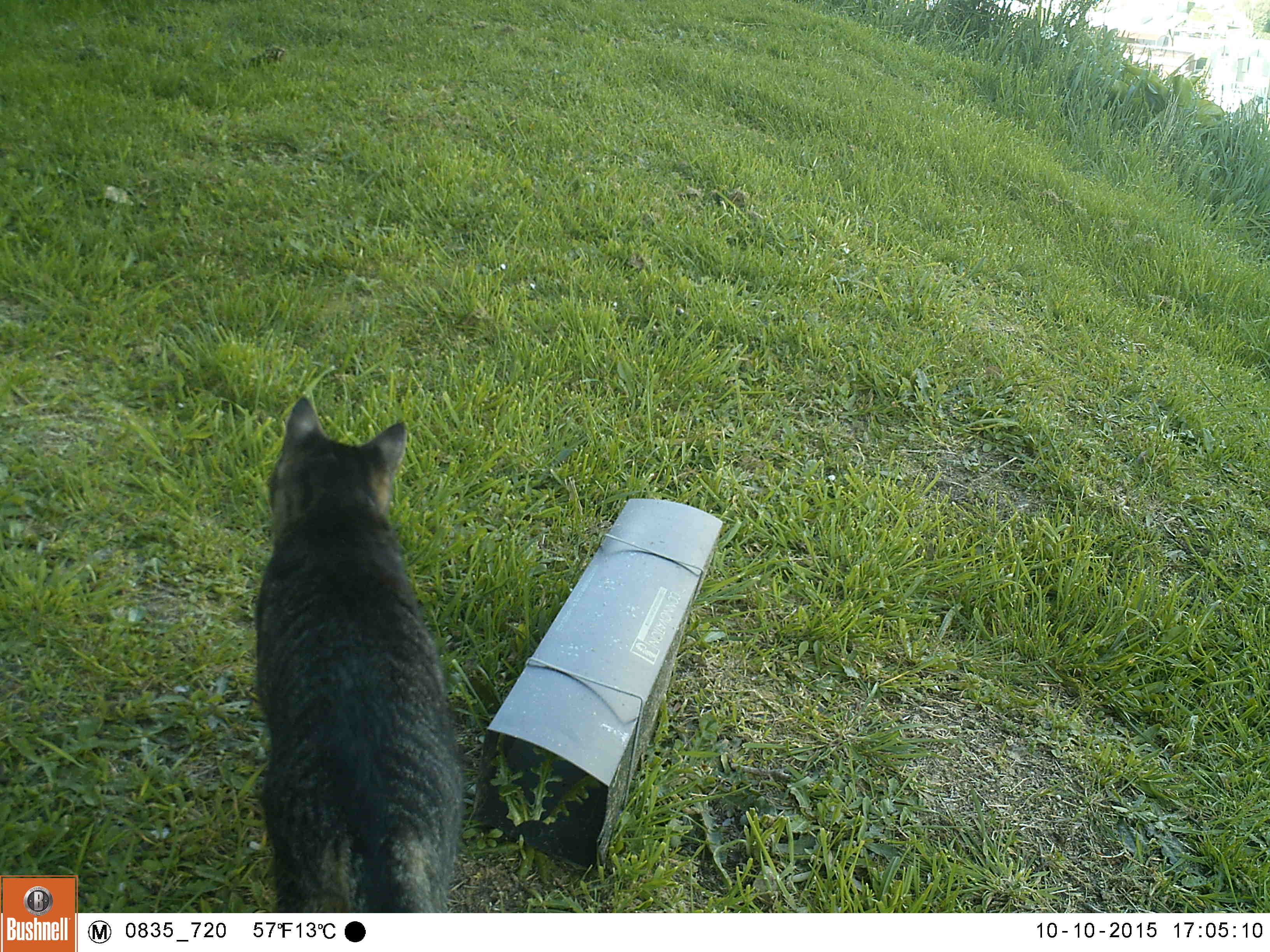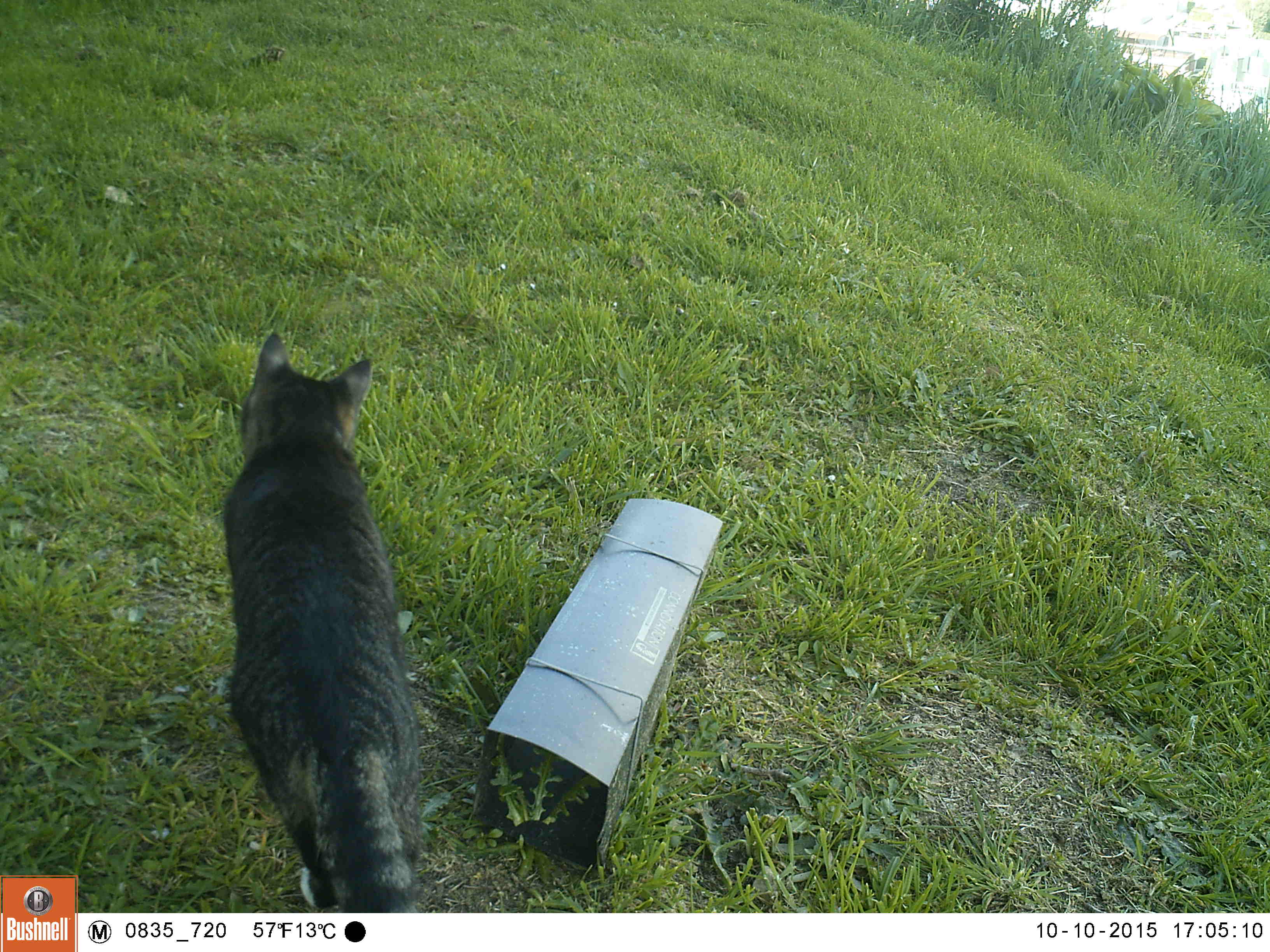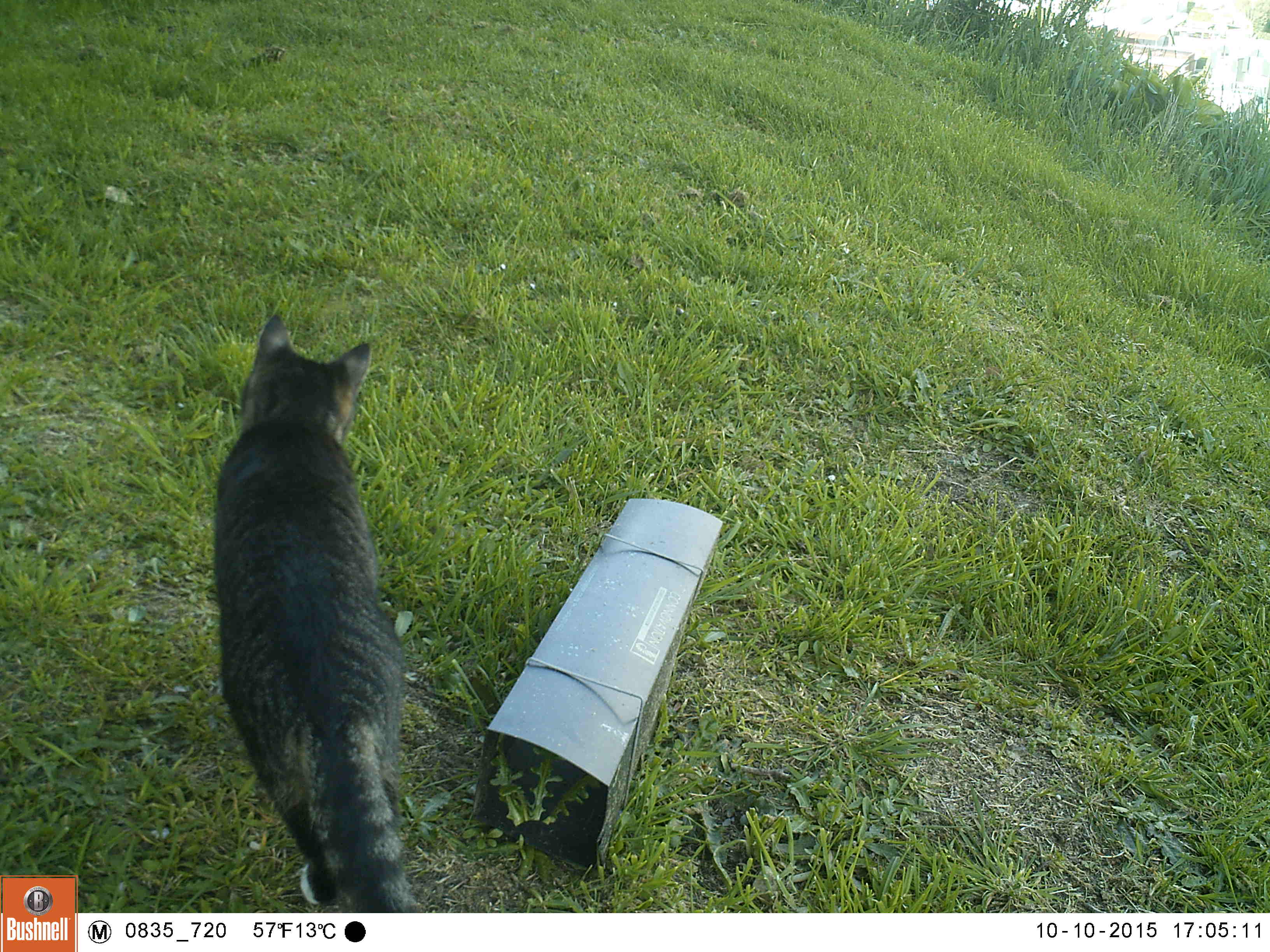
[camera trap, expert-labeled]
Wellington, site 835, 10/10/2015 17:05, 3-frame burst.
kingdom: Animalia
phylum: Chordata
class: Mammalia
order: Carnivora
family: Felidae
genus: Felis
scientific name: Felis catus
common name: cat